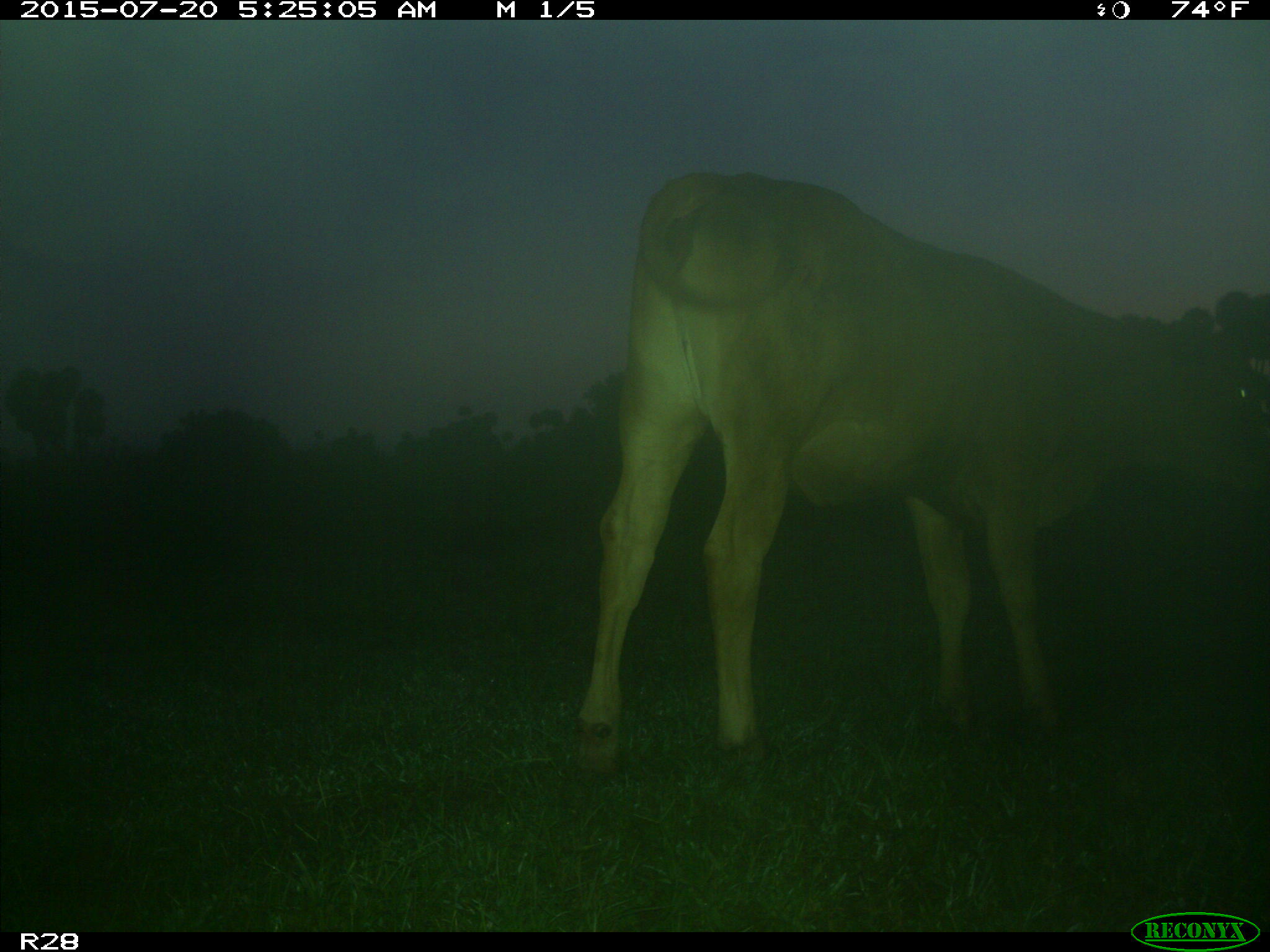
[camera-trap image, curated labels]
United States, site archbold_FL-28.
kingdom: Animalia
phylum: Chordata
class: Mammalia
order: Artiodactyla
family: Bovidae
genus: Bos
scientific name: Bos taurus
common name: domestic cow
Bos taurus (domestic cow).